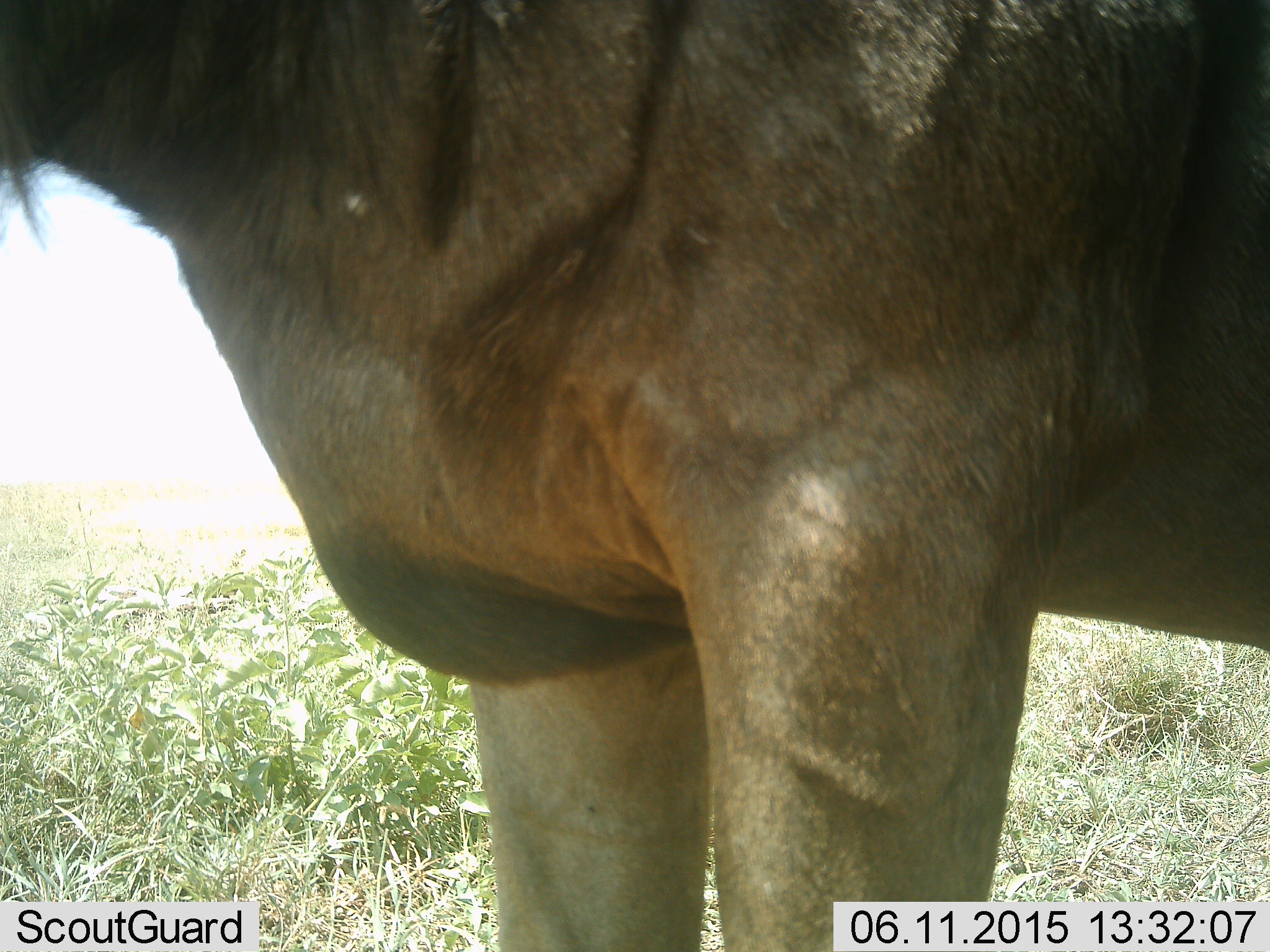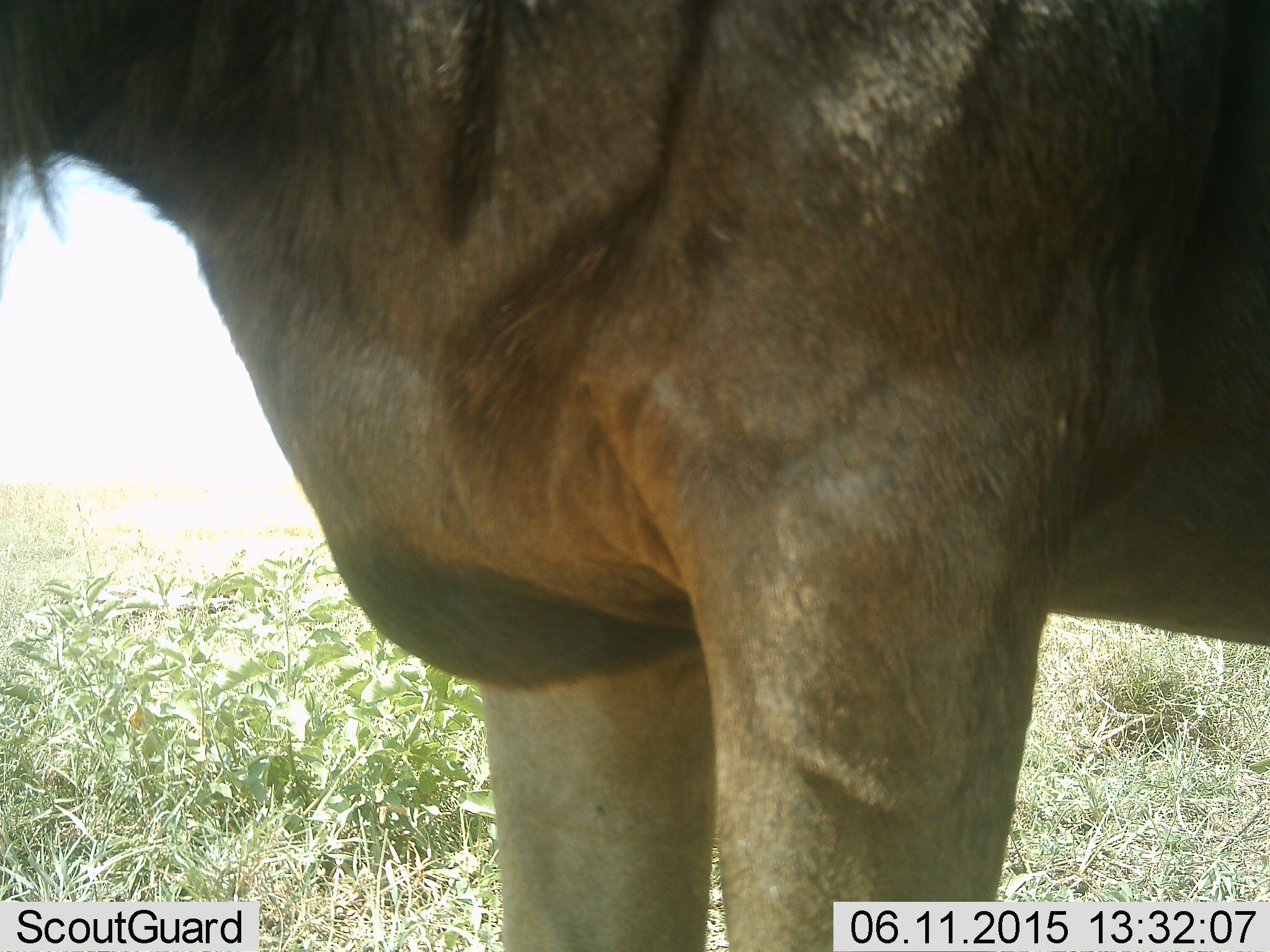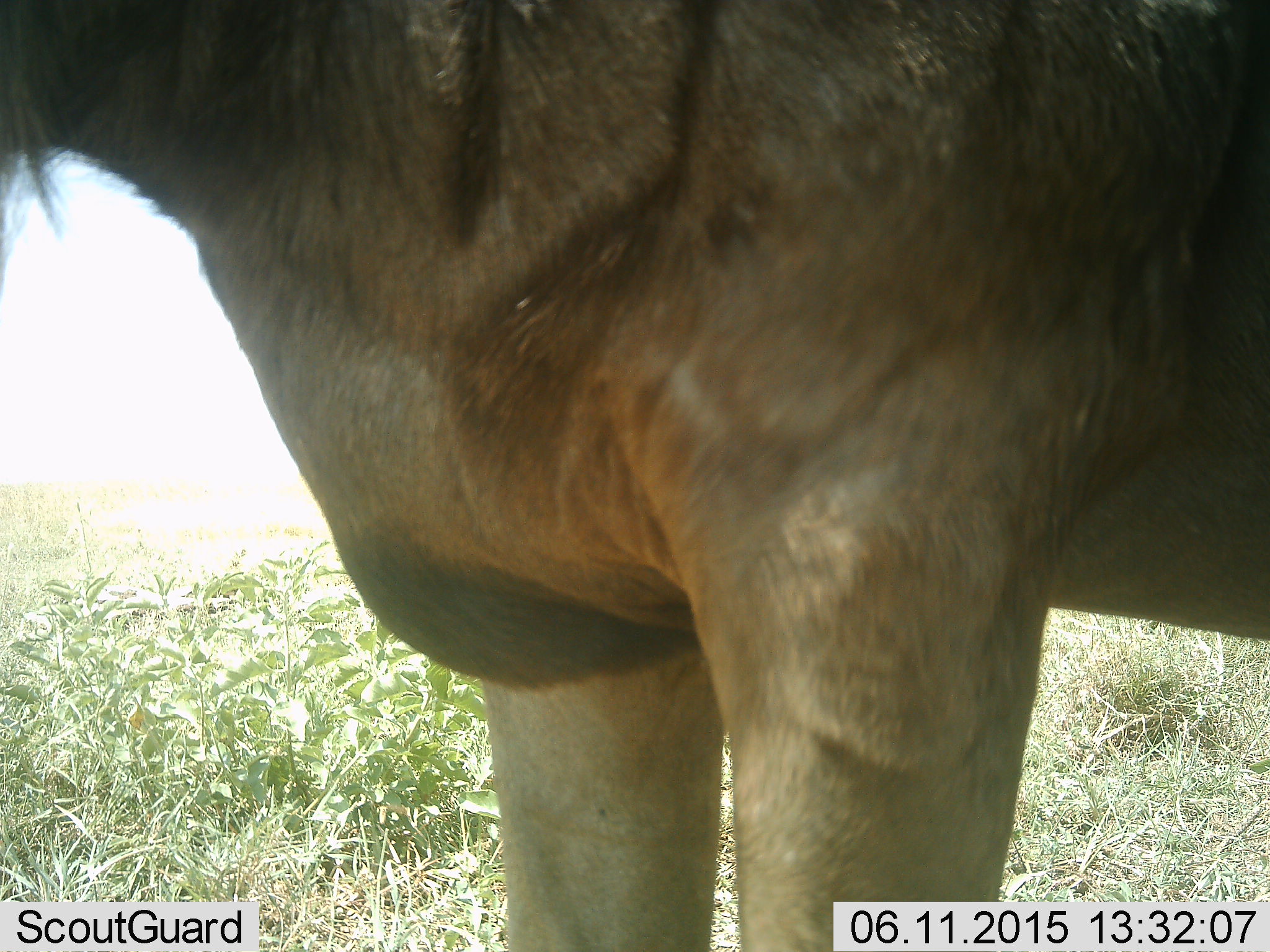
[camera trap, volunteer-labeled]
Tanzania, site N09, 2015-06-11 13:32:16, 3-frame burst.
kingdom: Animalia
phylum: Chordata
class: Mammalia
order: Artiodactyla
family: Bovidae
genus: Connochaetes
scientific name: Connochaetes taurinus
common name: blue wildebeest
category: wildebeest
Wildebeest (blue wildebeest) (Connochaetes taurinus), count 1. Behavior (volunteer vote fractions): standing 100%, resting 0%, moving 0%, interacting 0%. Young present (vote fraction): 0%. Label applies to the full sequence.